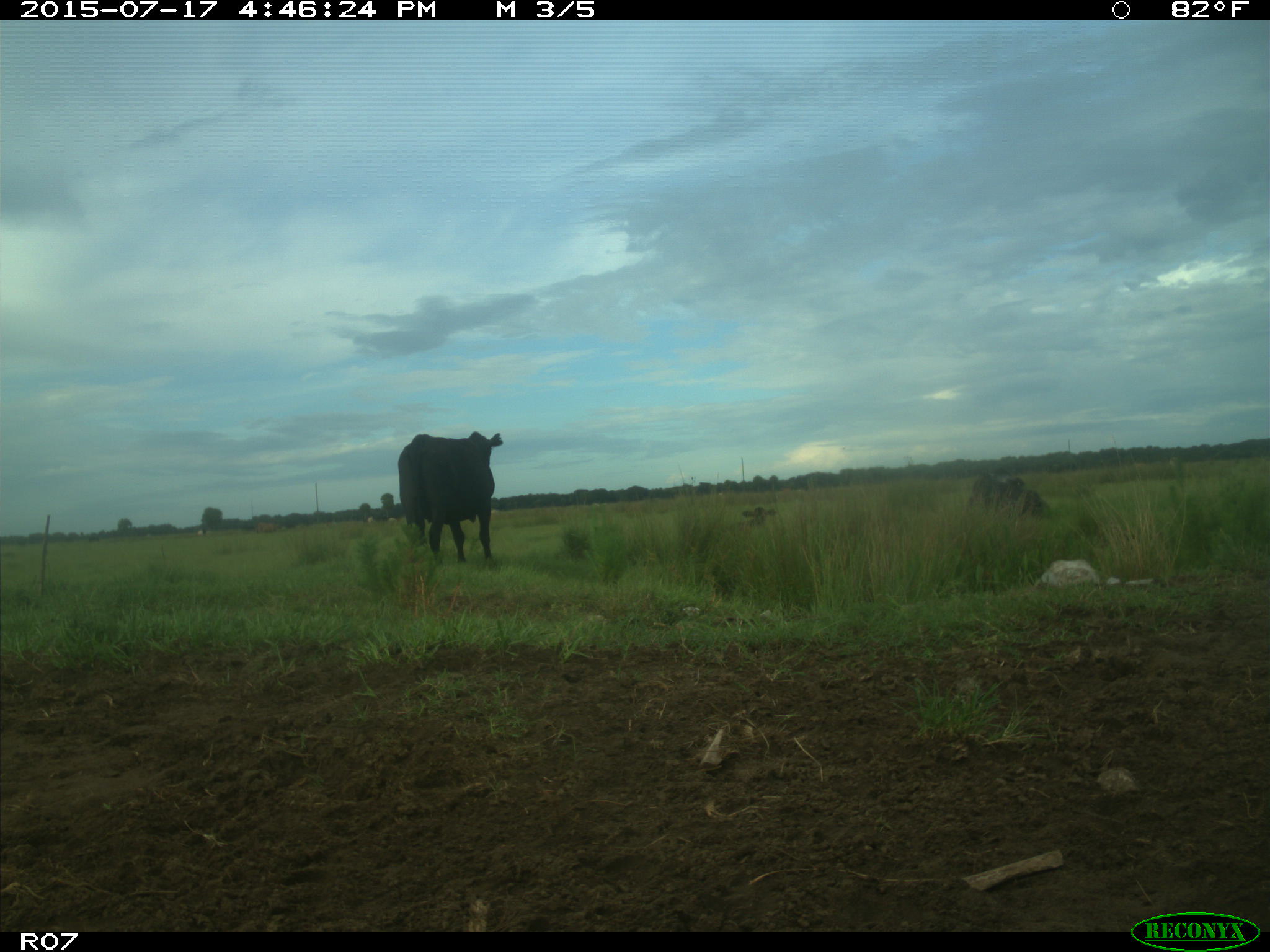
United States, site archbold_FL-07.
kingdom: Animalia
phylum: Chordata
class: Mammalia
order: Artiodactyla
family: Bovidae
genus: Bos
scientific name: Bos taurus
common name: domestic cow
Bos taurus (domestic cow).